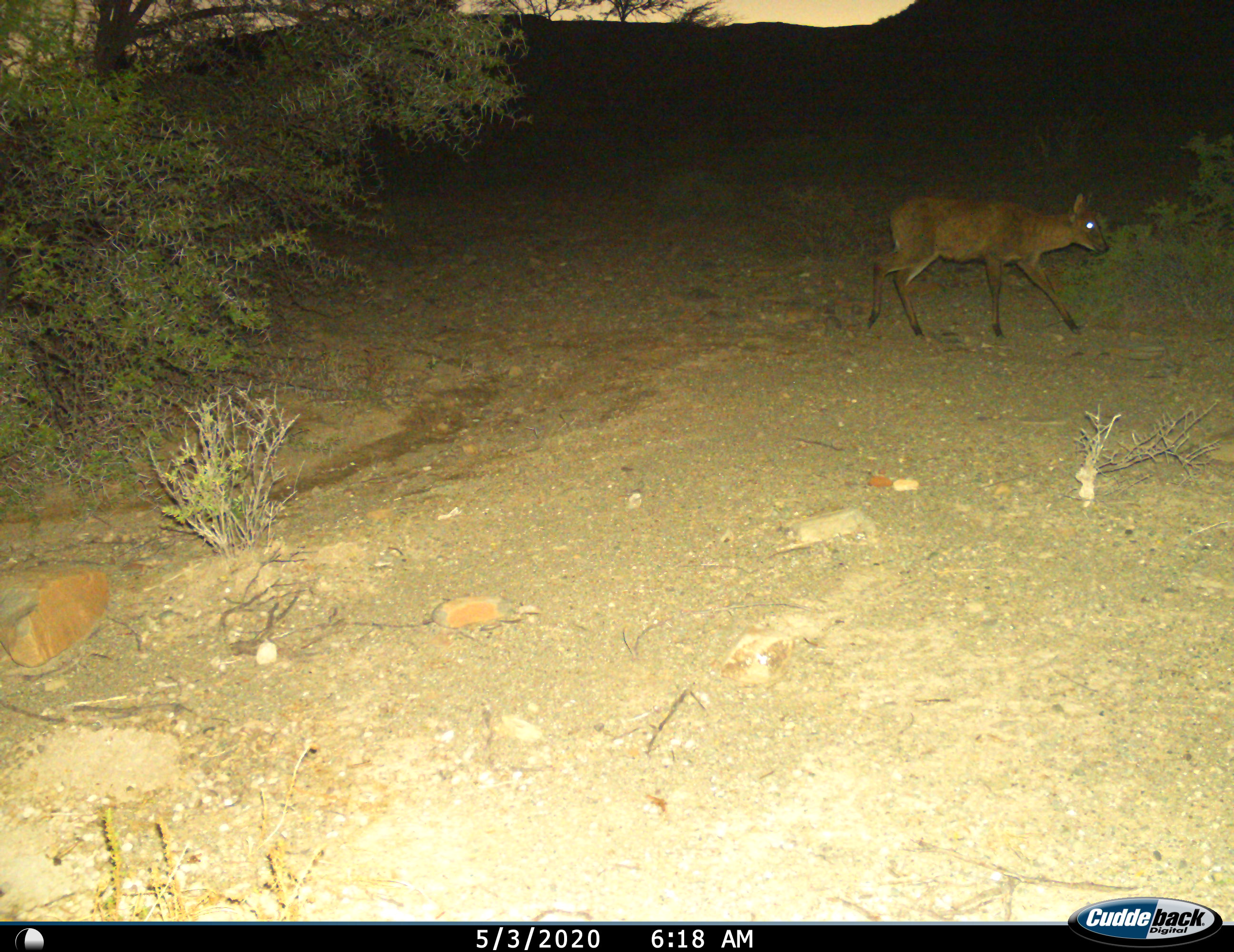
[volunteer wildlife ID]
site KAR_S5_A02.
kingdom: Animalia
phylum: Chordata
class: Mammalia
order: Artiodactyla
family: Bovidae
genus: Sylvicapra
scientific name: Sylvicapra grimmia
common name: common duiker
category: duikercommongrey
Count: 1.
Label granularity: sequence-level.